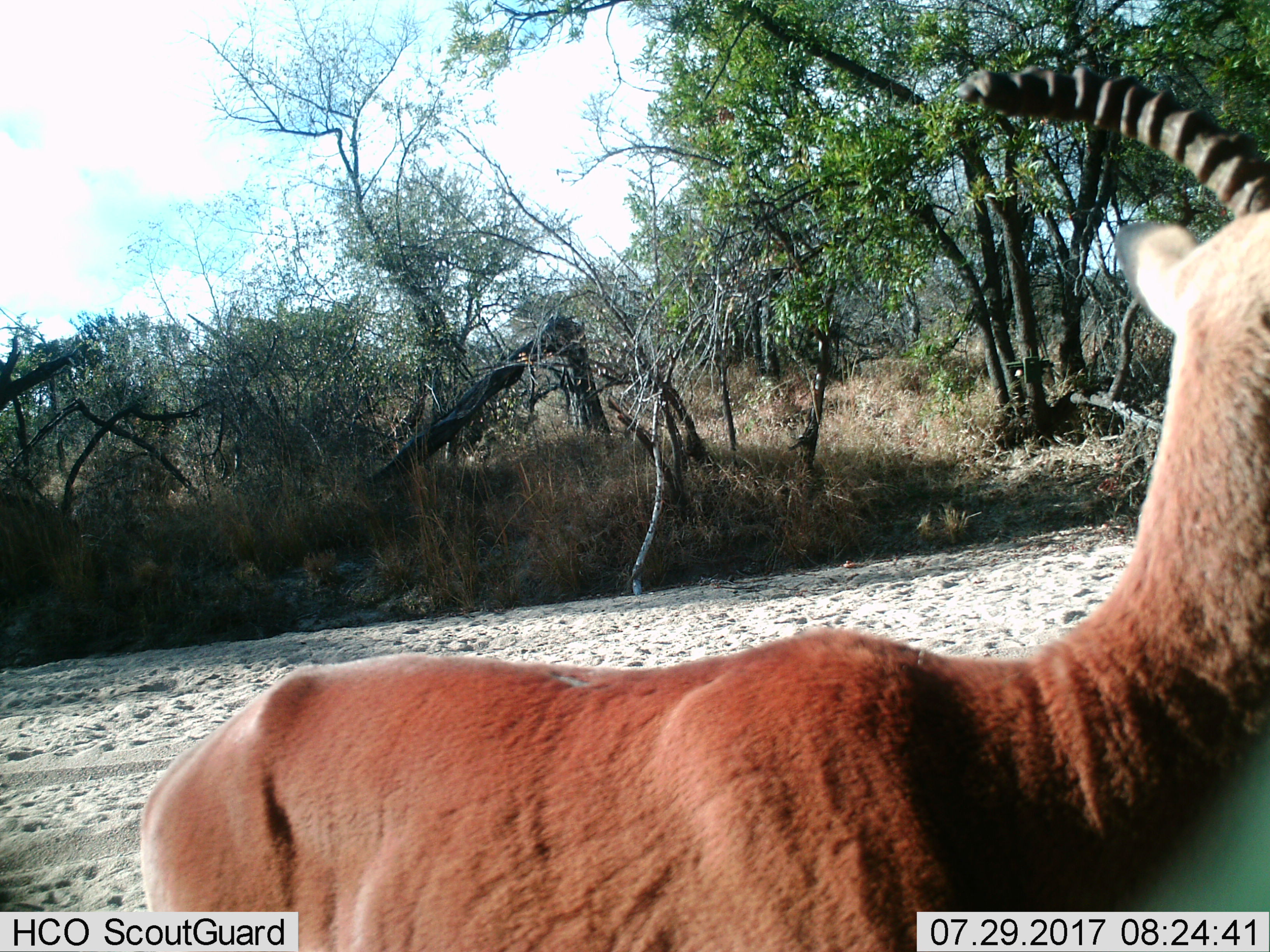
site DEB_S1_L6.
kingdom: Animalia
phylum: Chordata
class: Mammalia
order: Artiodactyla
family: Bovidae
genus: Aepyceros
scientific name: Aepyceros melampus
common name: impala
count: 1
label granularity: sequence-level